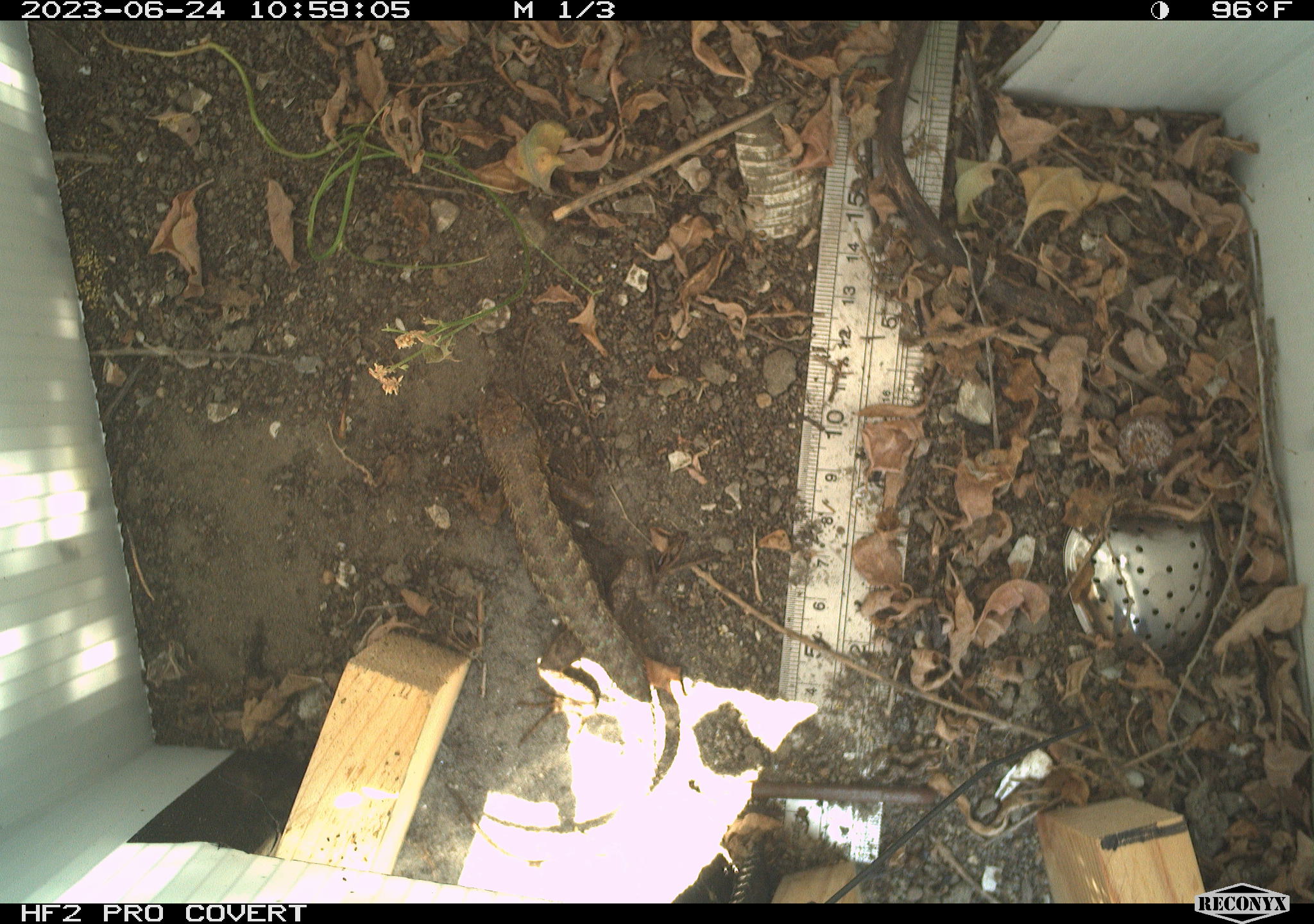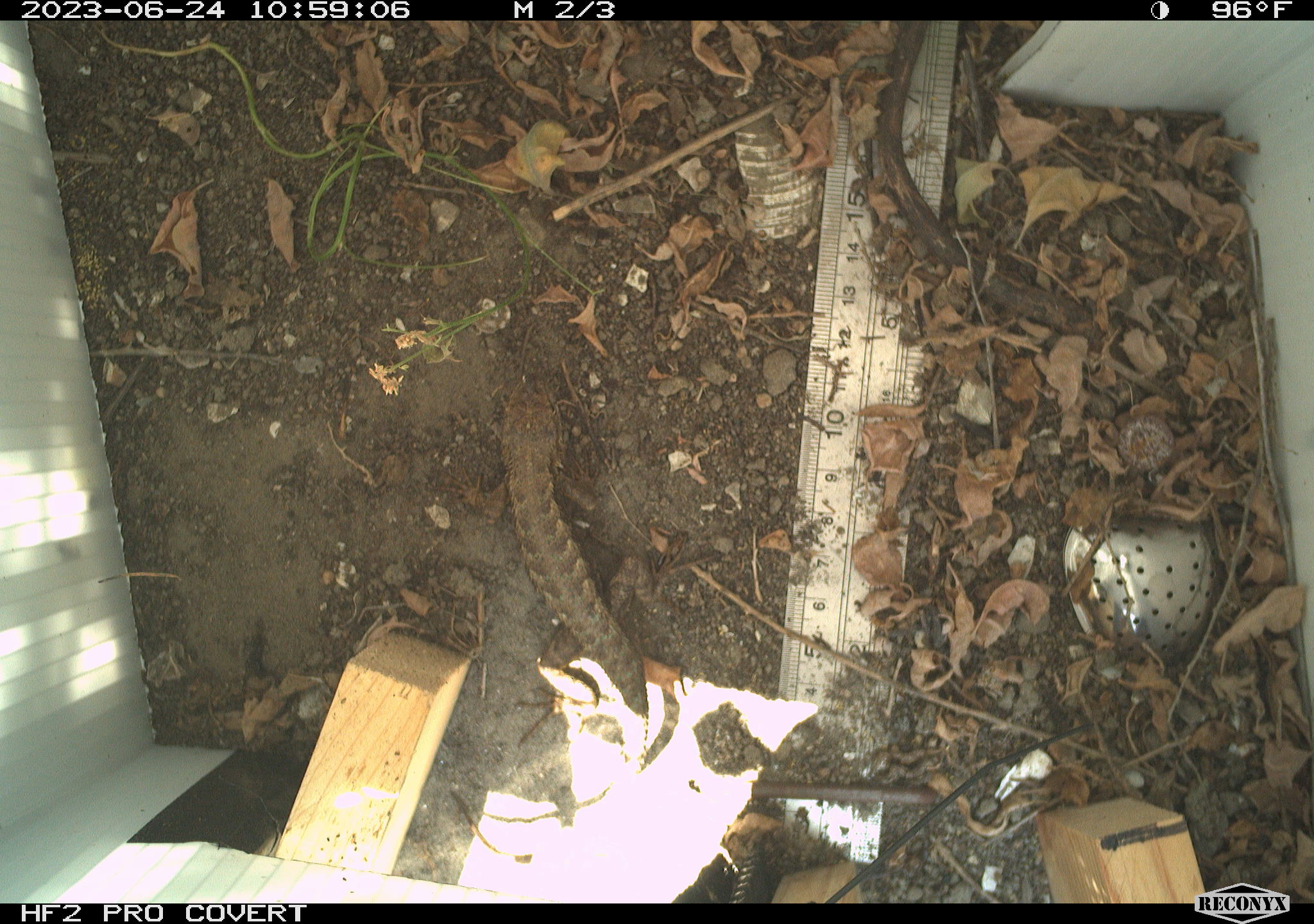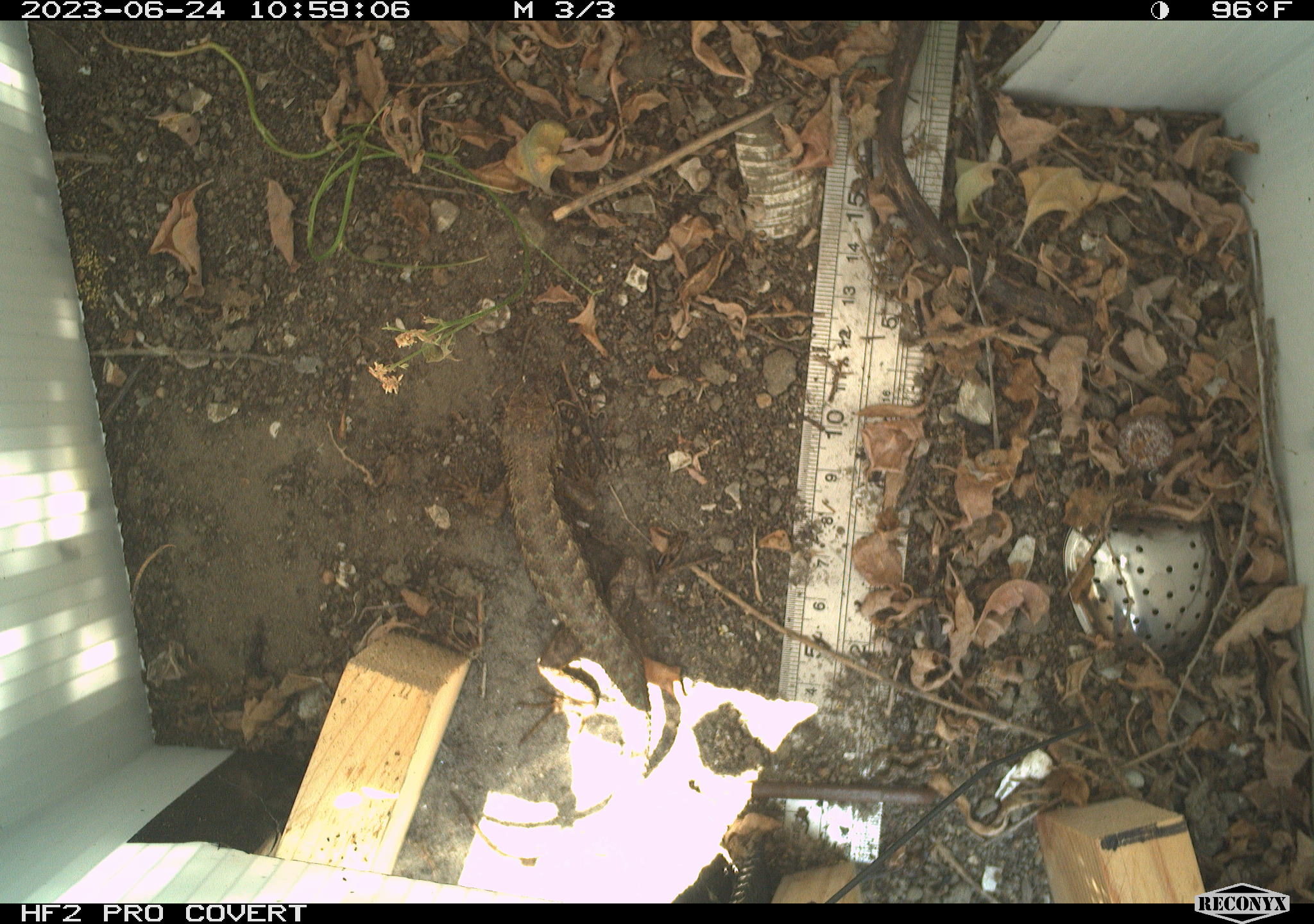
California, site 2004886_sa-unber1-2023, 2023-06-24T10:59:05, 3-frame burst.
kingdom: Animalia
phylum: Chordata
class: Reptilia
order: Squamata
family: Phrynosomatidae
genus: Sceloporus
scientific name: Sceloporus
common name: spiny lizards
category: sceloporus species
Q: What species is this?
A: Sceloporus species (spiny lizards) (Sceloporus).